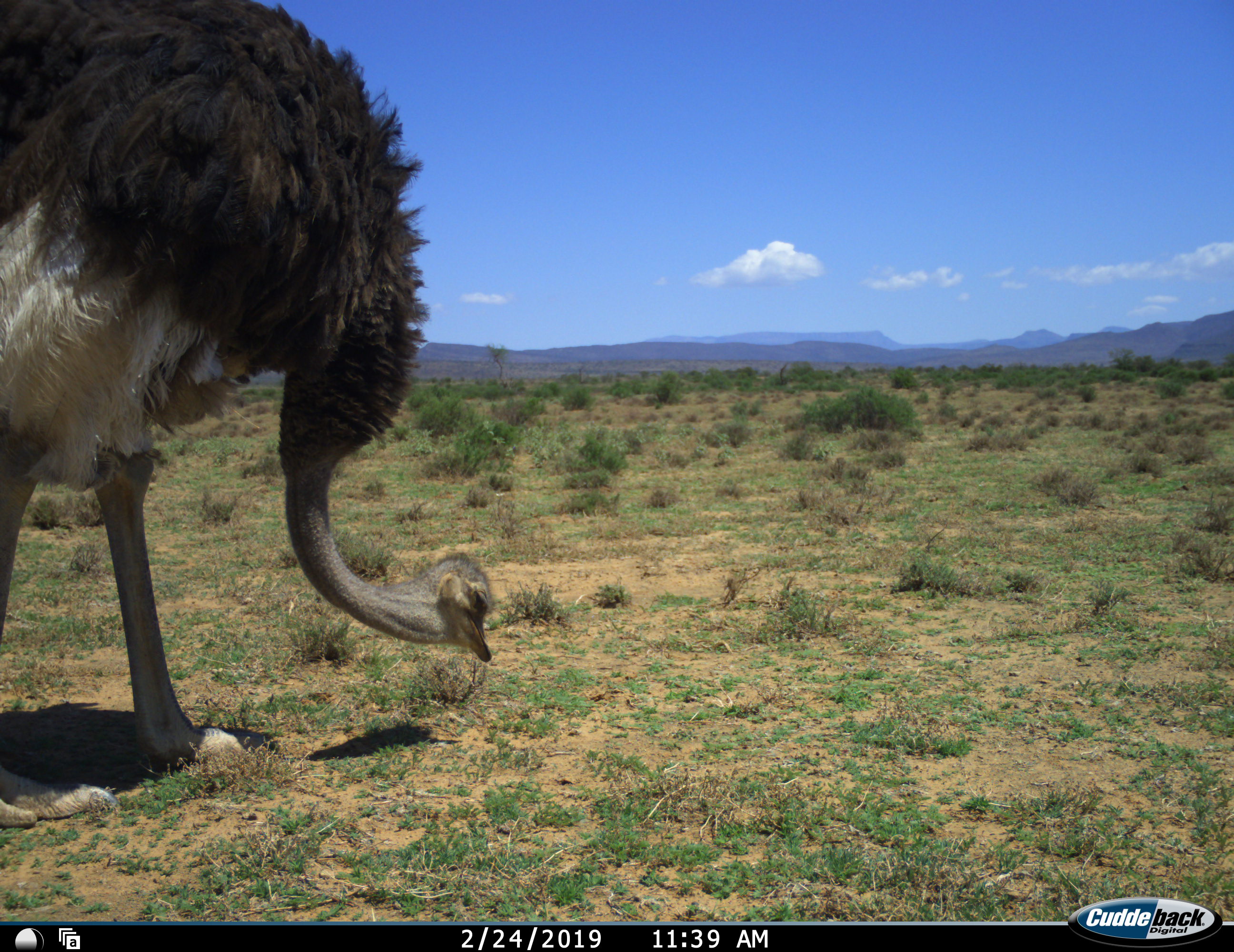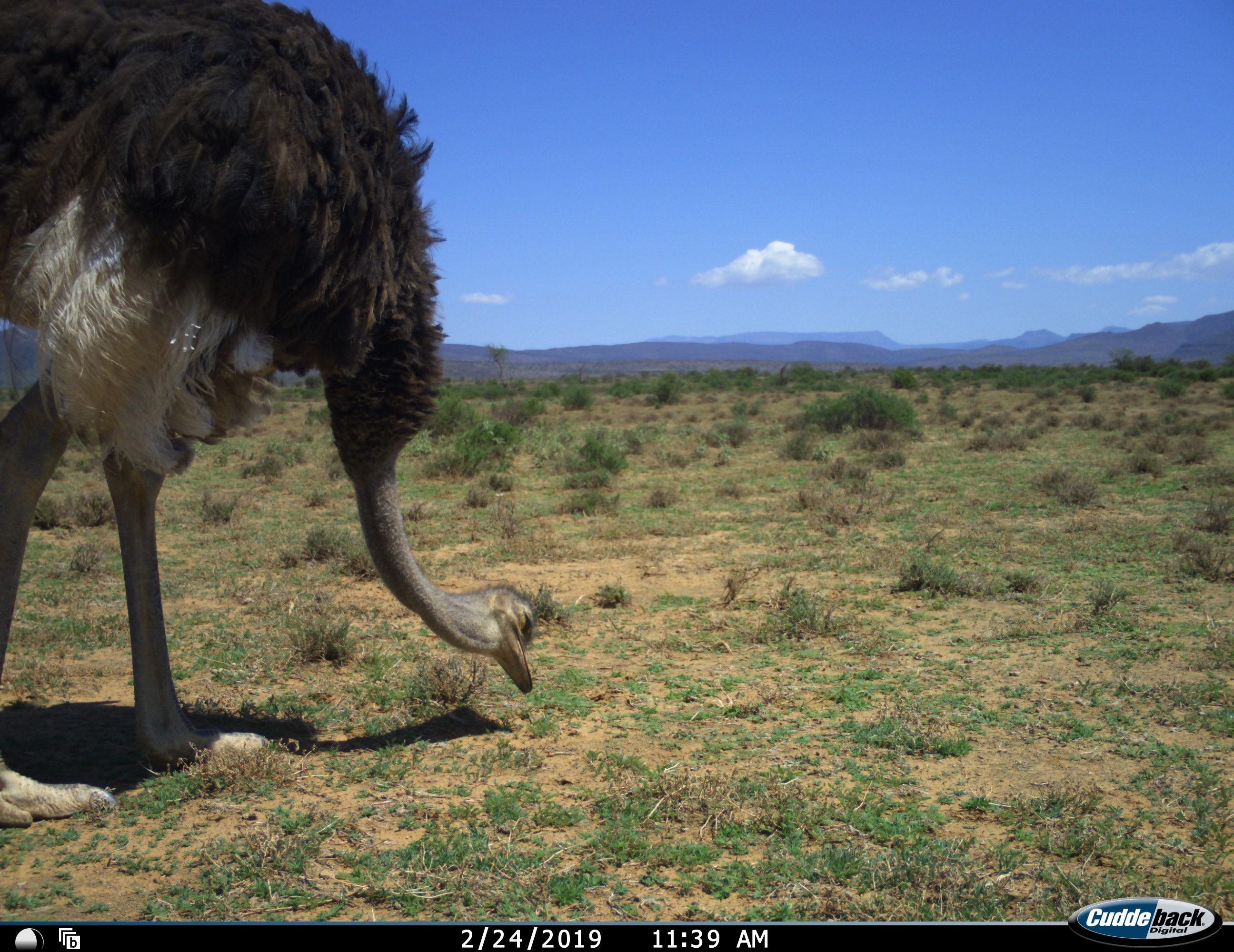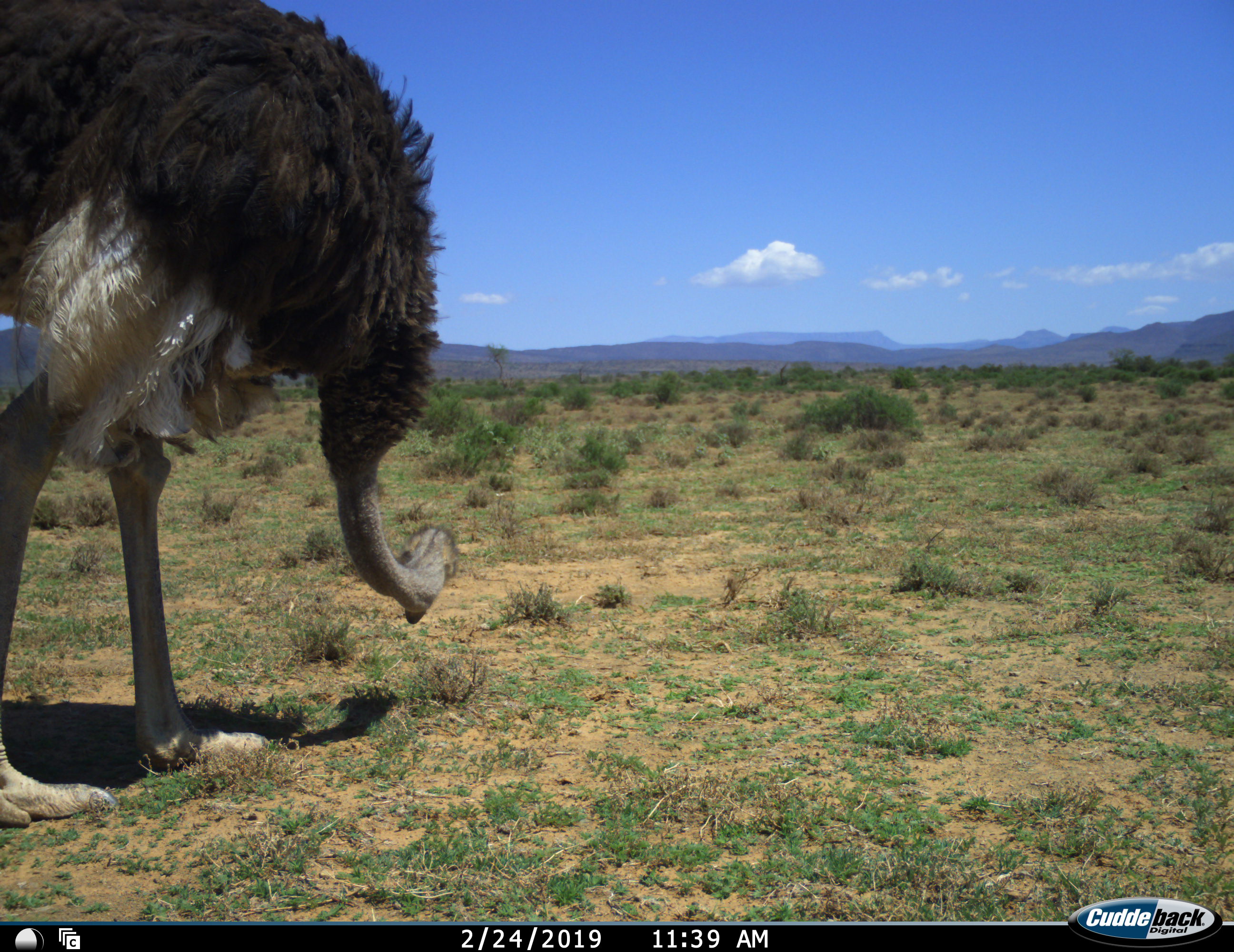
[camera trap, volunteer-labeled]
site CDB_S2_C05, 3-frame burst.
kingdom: Animalia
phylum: Chordata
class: Aves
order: Struthioniformes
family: Struthionidae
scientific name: Struthionidae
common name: ostrich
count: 1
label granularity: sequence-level